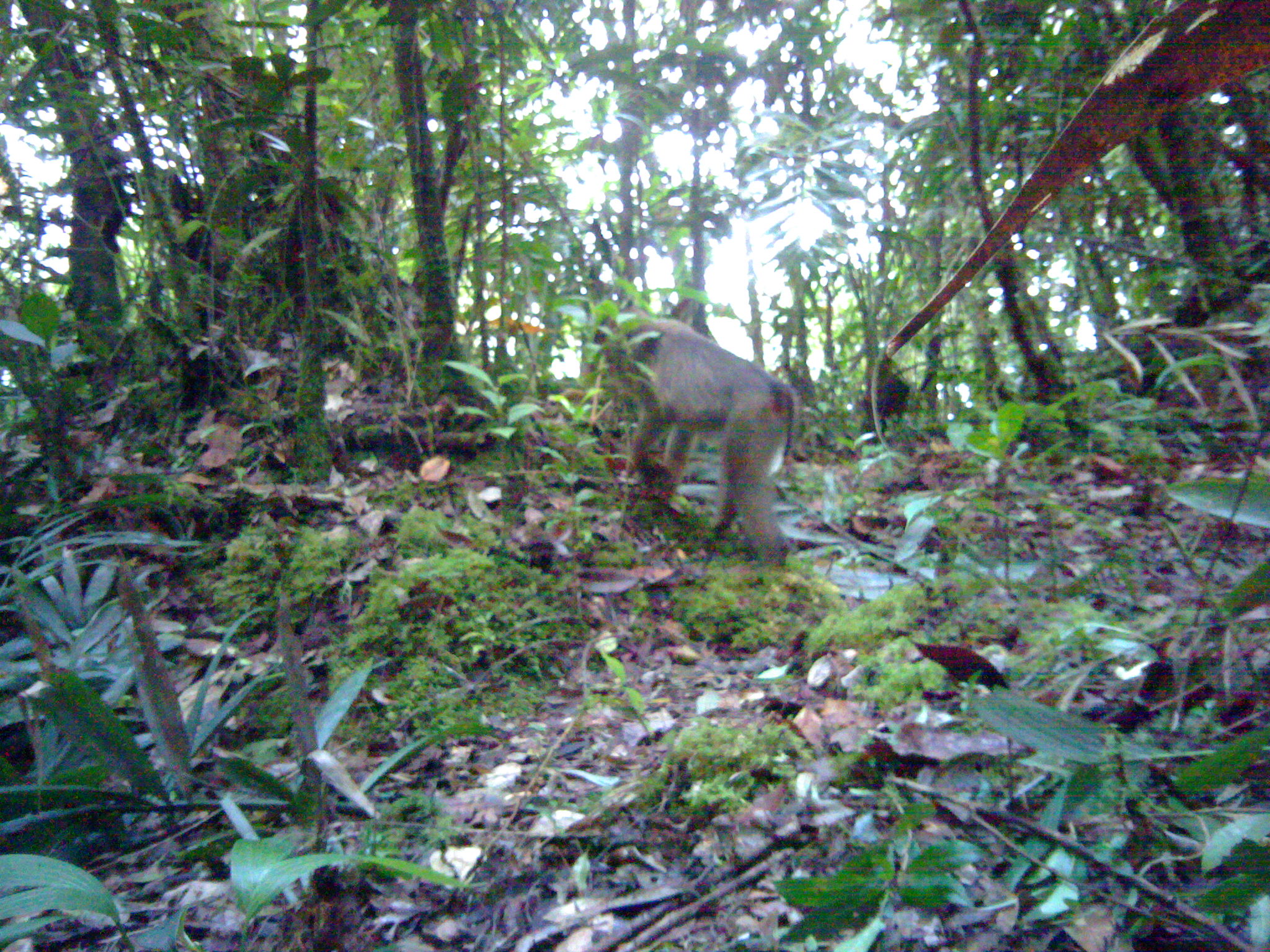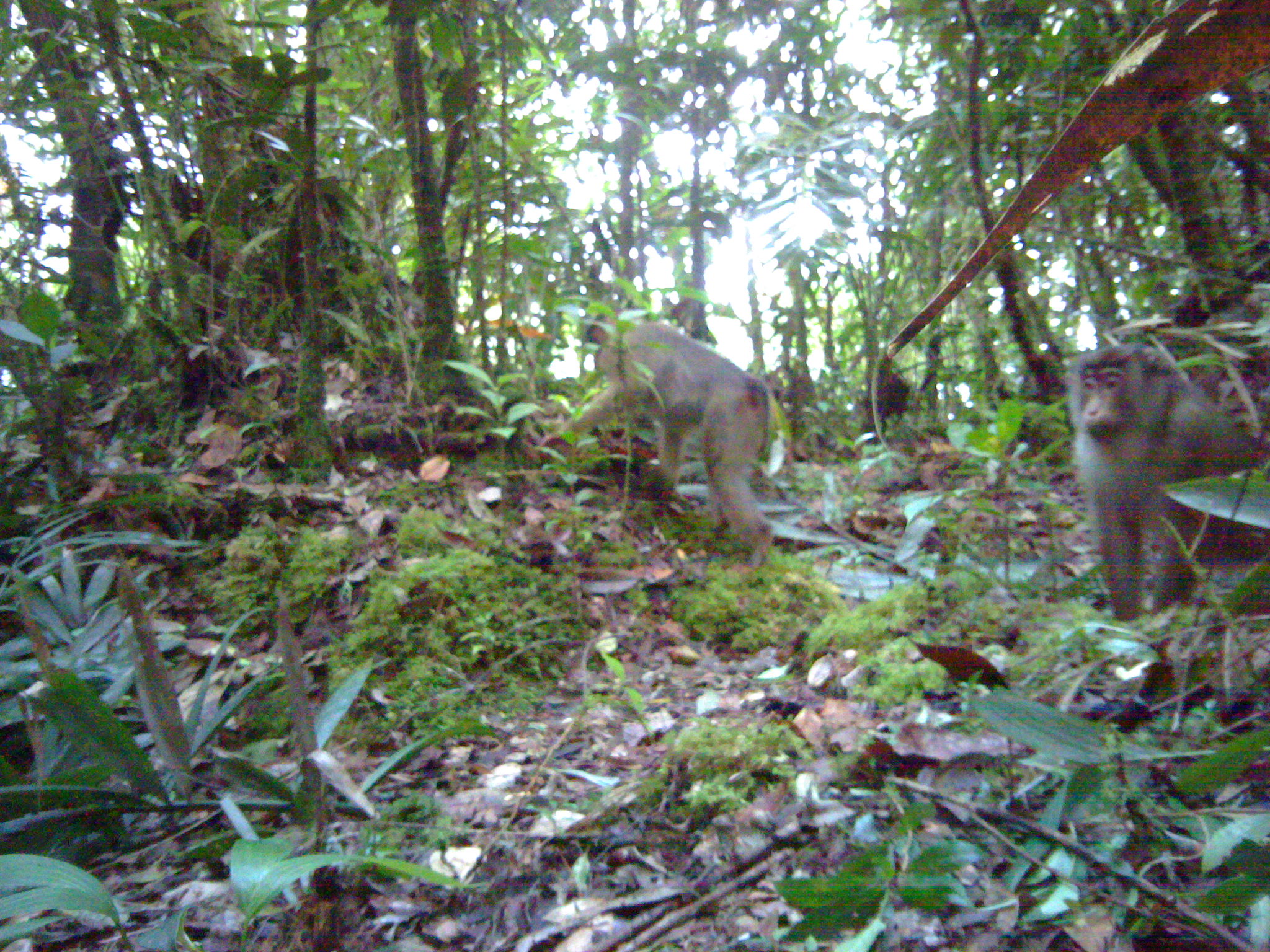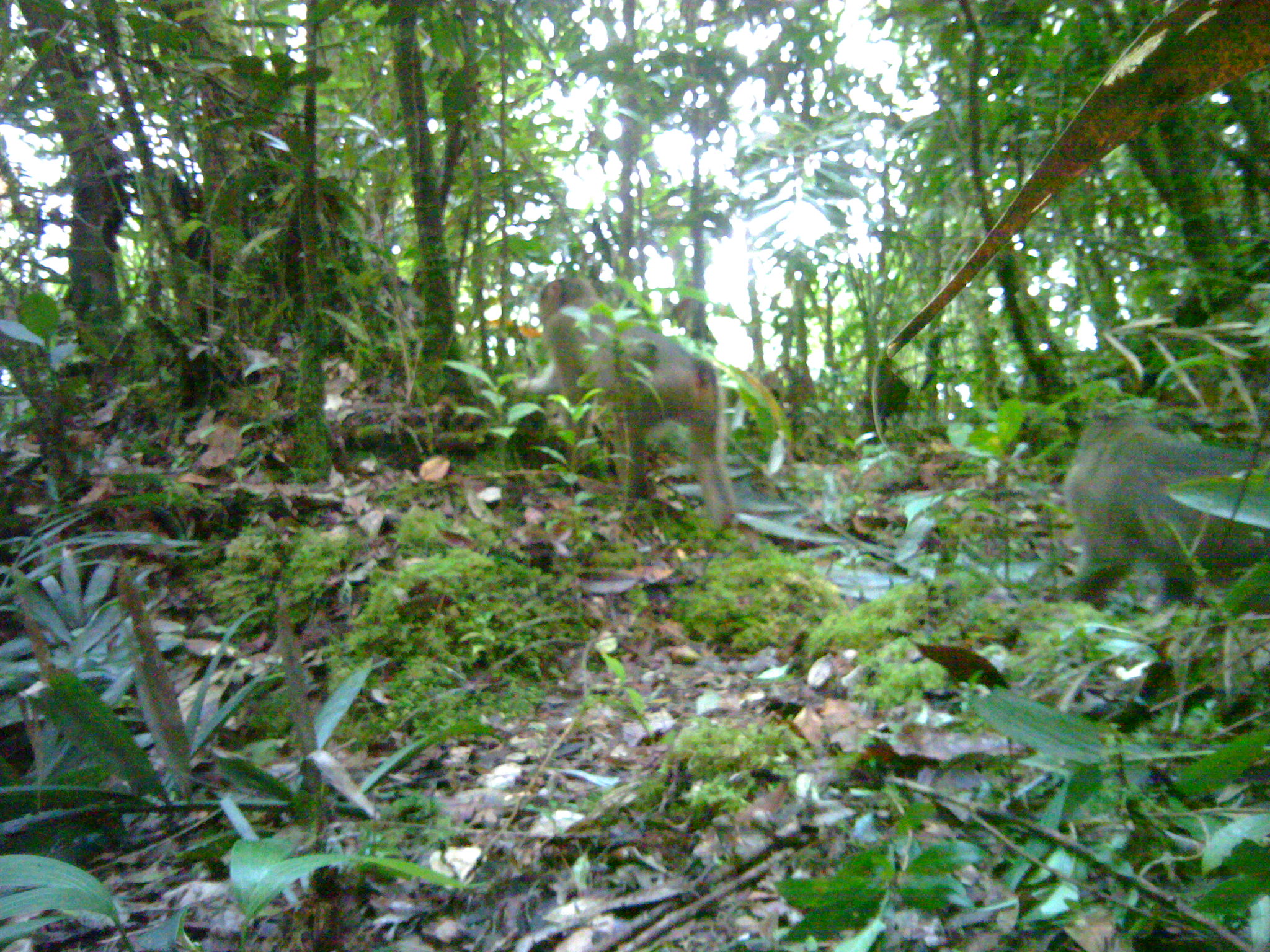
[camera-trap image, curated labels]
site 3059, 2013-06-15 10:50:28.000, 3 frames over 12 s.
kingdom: Animalia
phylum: Chordata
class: Mammalia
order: Primates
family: Cercopithecidae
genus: Macaca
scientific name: Macaca nemestrina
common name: southern pig-tailed macaque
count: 1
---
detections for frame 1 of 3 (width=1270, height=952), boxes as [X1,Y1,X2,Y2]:
macaca nemestrina: [596,299,796,566]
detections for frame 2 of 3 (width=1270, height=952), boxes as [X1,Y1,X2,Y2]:
macaca nemestrina: [535,307,775,570]; [1062,341,1269,621]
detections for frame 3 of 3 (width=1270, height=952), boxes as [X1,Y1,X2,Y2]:
macaca nemestrina: [511,275,737,534]; [1059,411,1270,607]